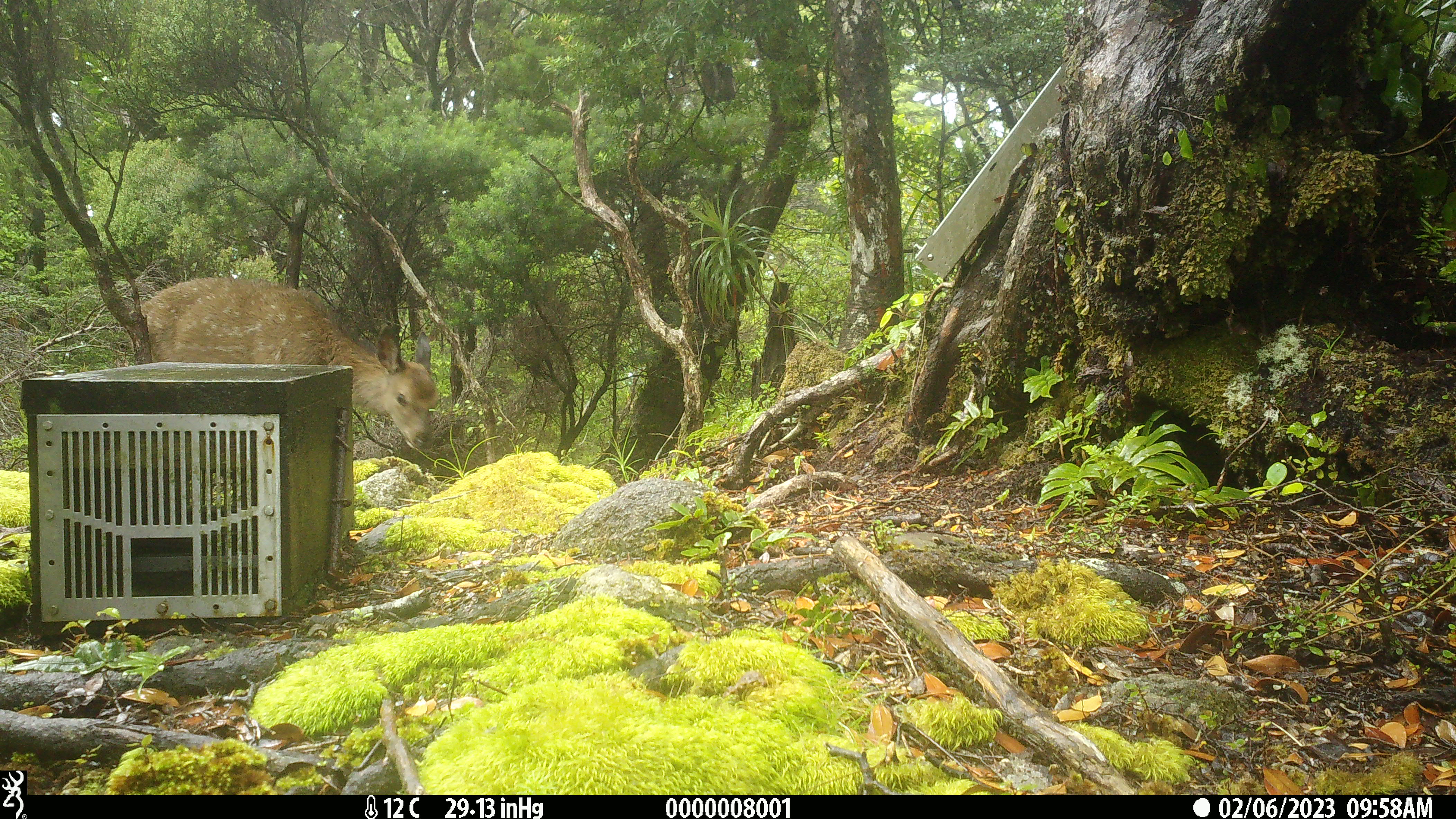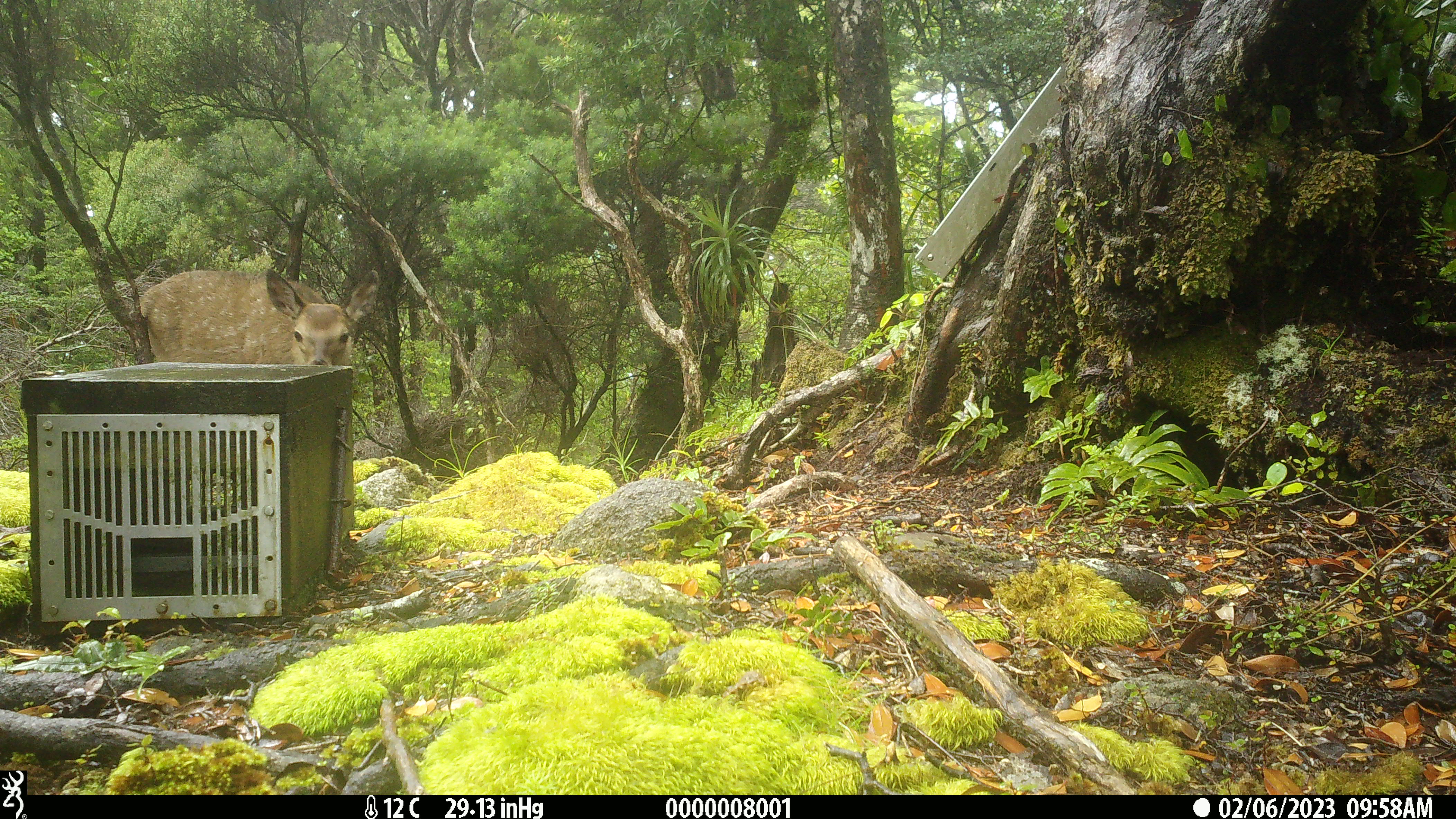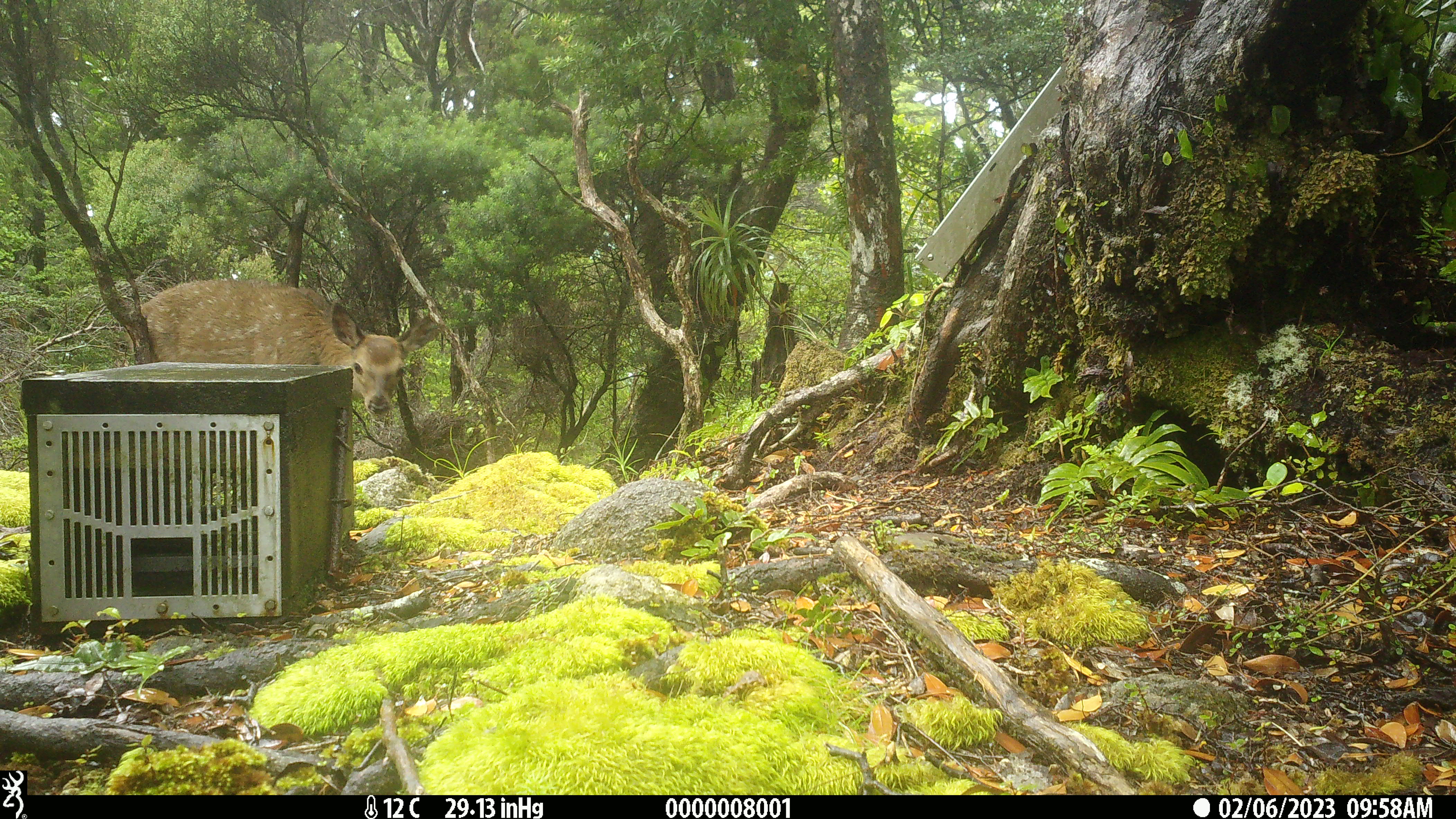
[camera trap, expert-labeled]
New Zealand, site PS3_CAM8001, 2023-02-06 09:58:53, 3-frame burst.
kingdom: Animalia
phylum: Chordata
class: Mammalia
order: Artiodactyla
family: Cervidae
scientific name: Cervidae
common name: deer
Deer (Cervidae).